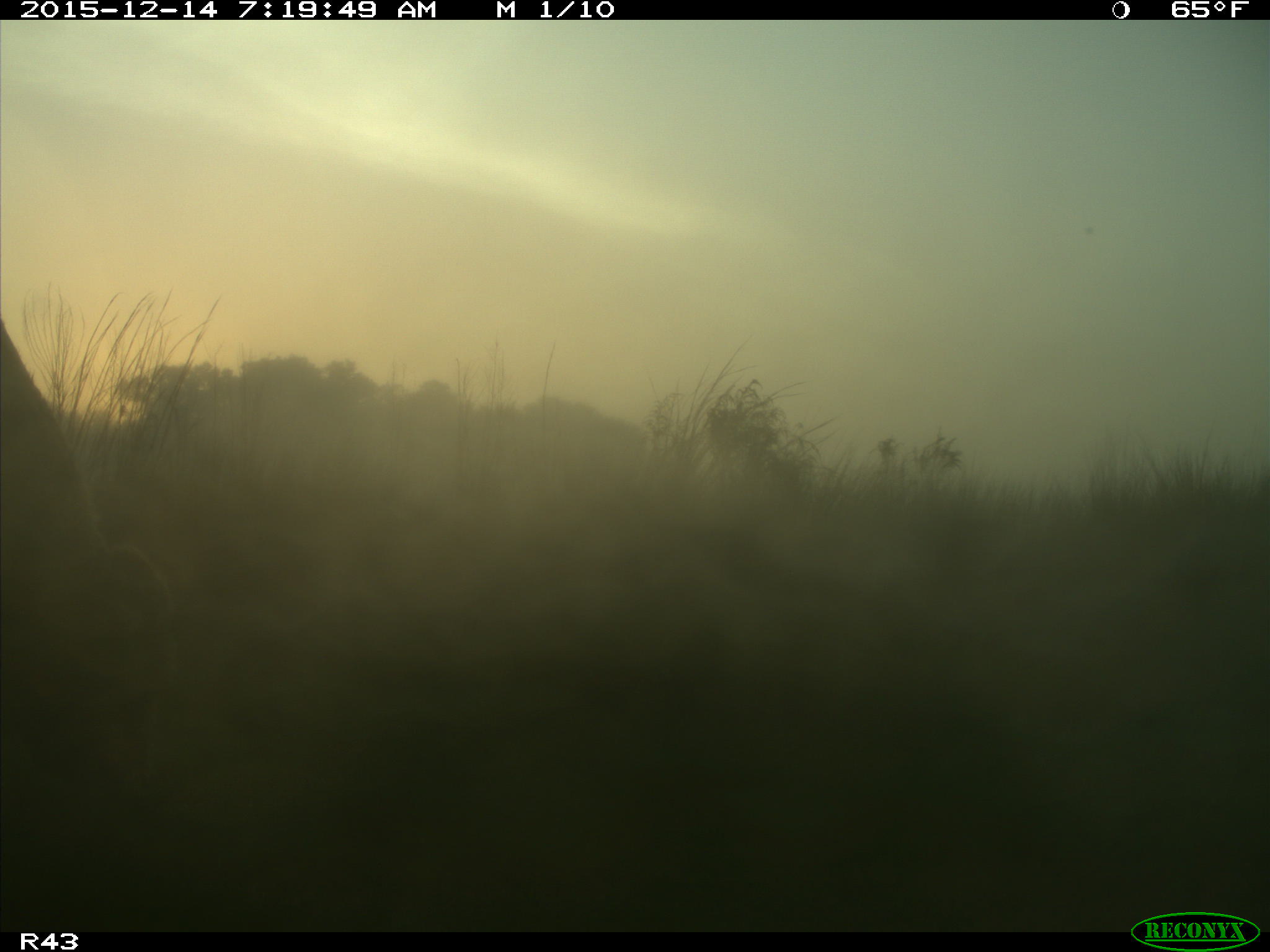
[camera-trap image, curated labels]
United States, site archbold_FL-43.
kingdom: Animalia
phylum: Chordata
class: Mammalia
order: Artiodactyla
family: Bovidae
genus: Bos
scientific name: Bos taurus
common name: domestic cow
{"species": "Bos taurus (domestic cow)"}